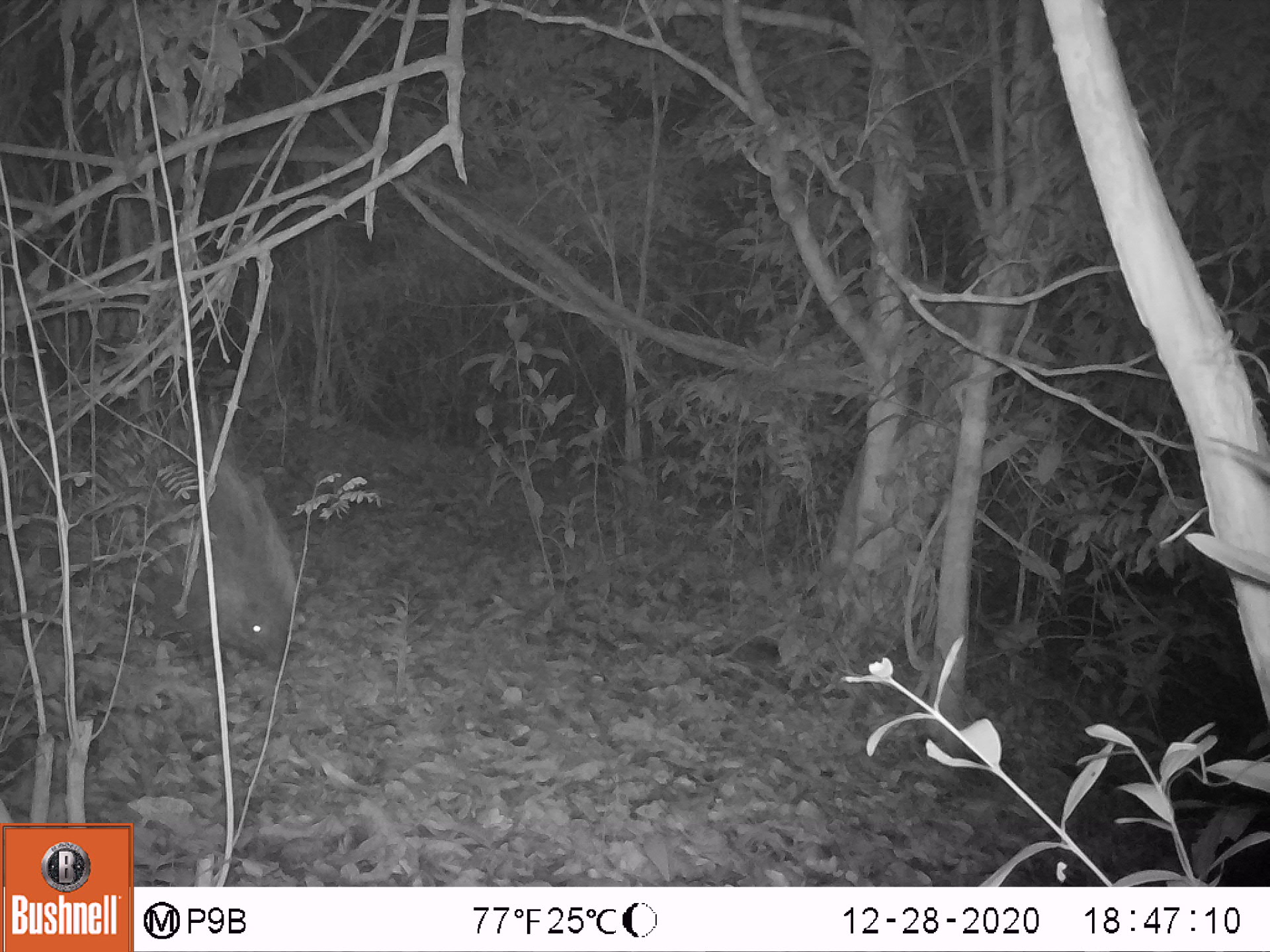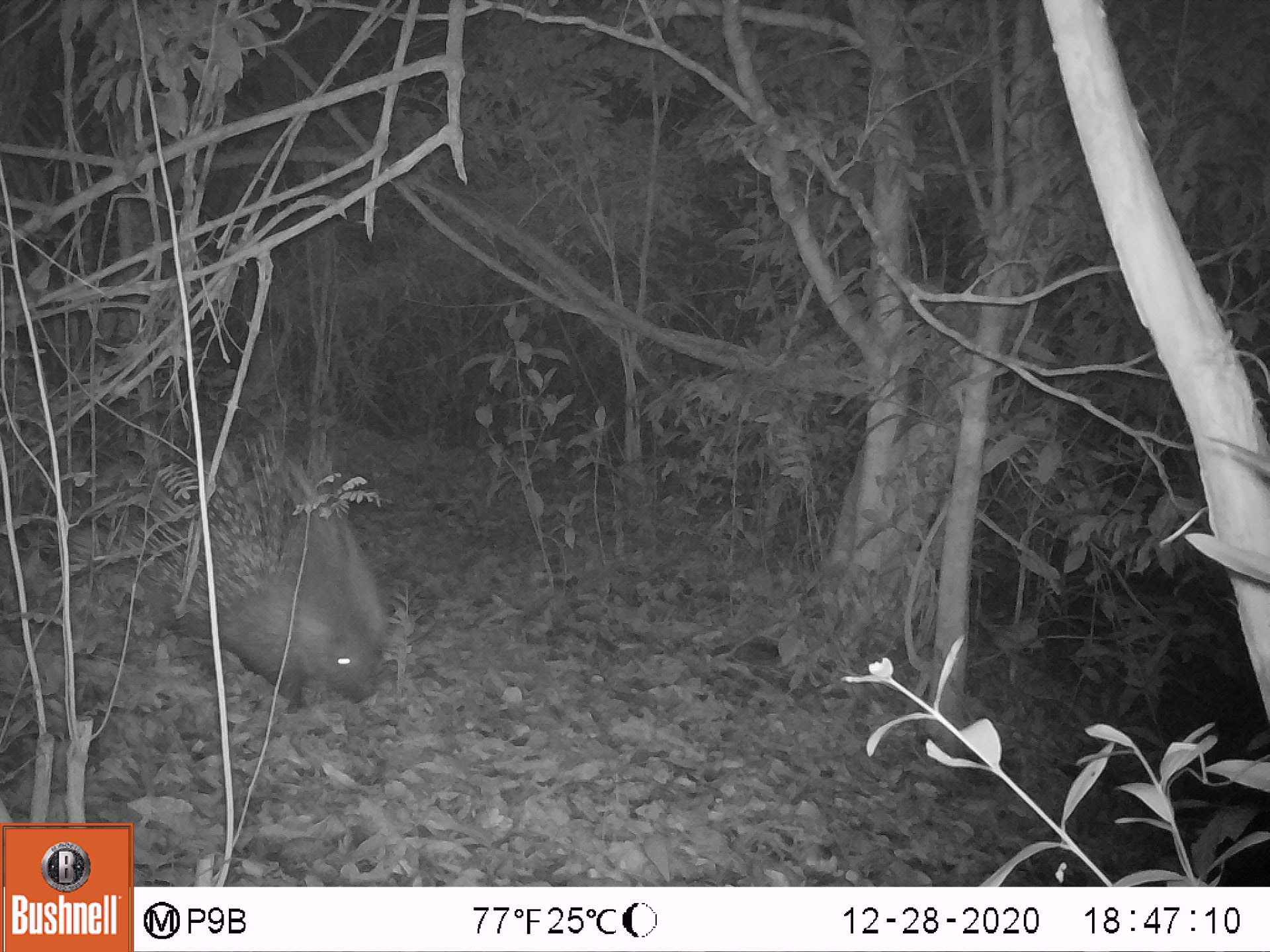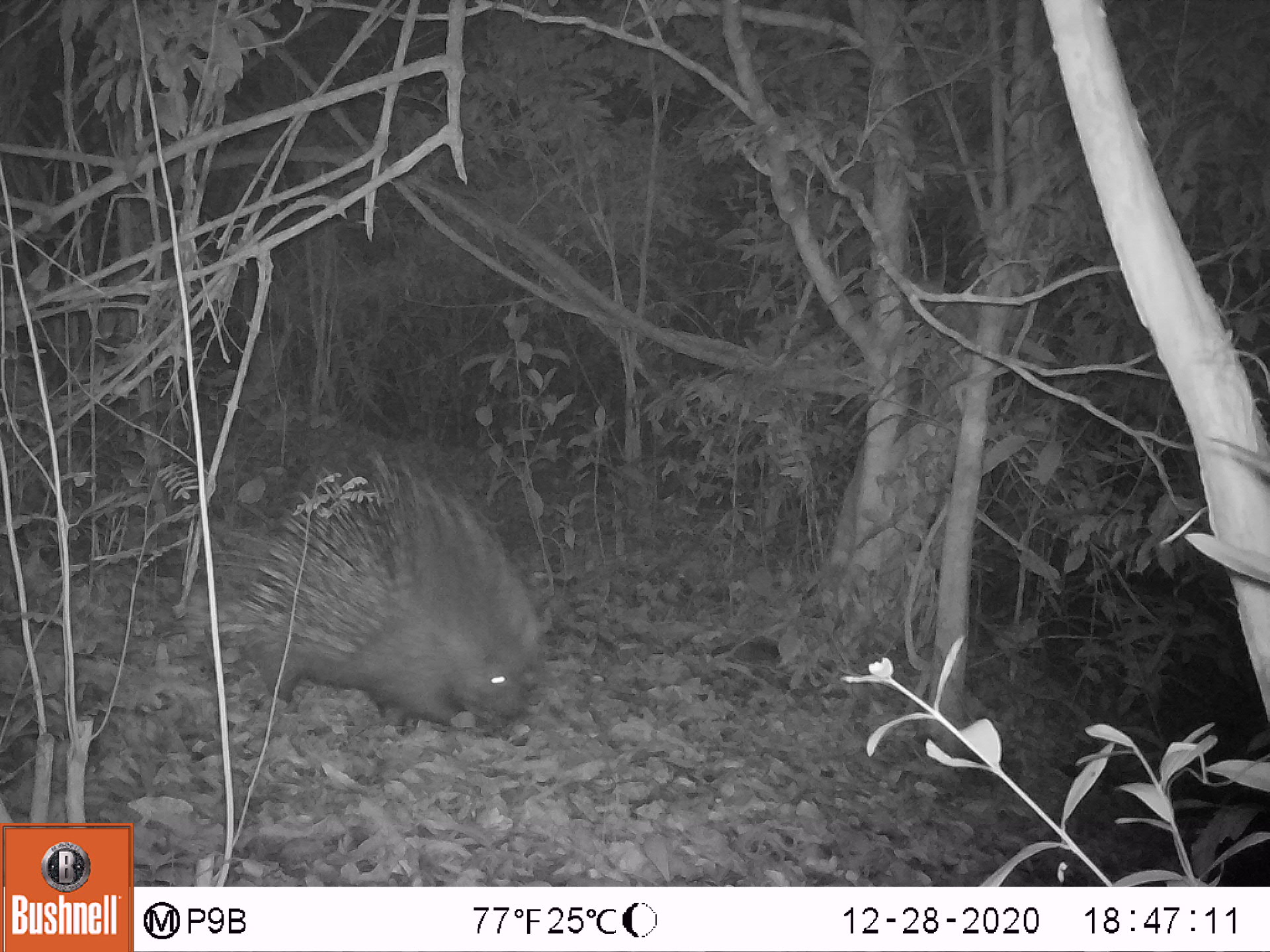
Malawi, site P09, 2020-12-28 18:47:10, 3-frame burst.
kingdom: Animalia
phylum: Chordata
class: Mammalia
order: Rodentia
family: Hystricidae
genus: Hystrix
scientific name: Hystrix africaeaustralis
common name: cape porcupine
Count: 1.